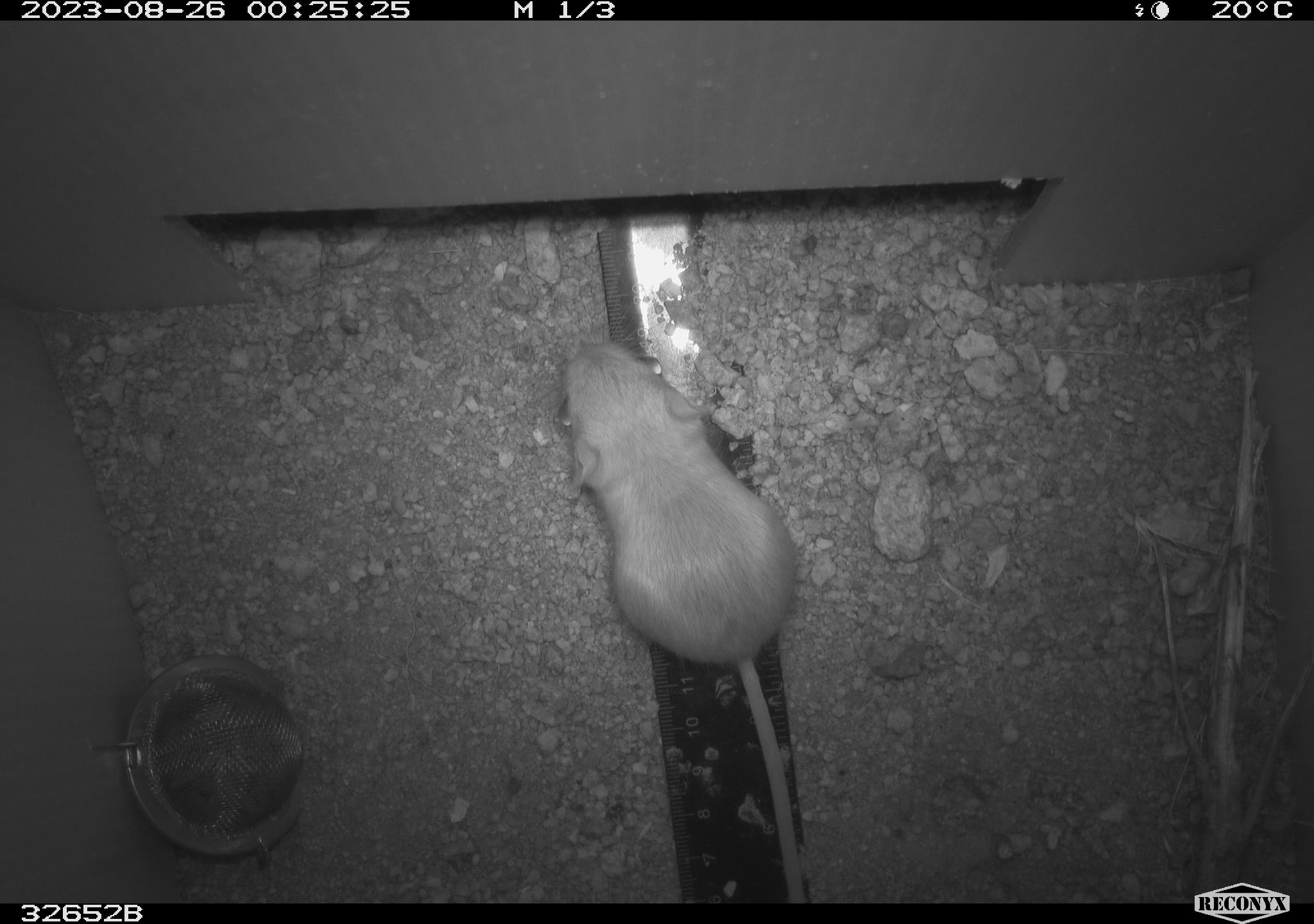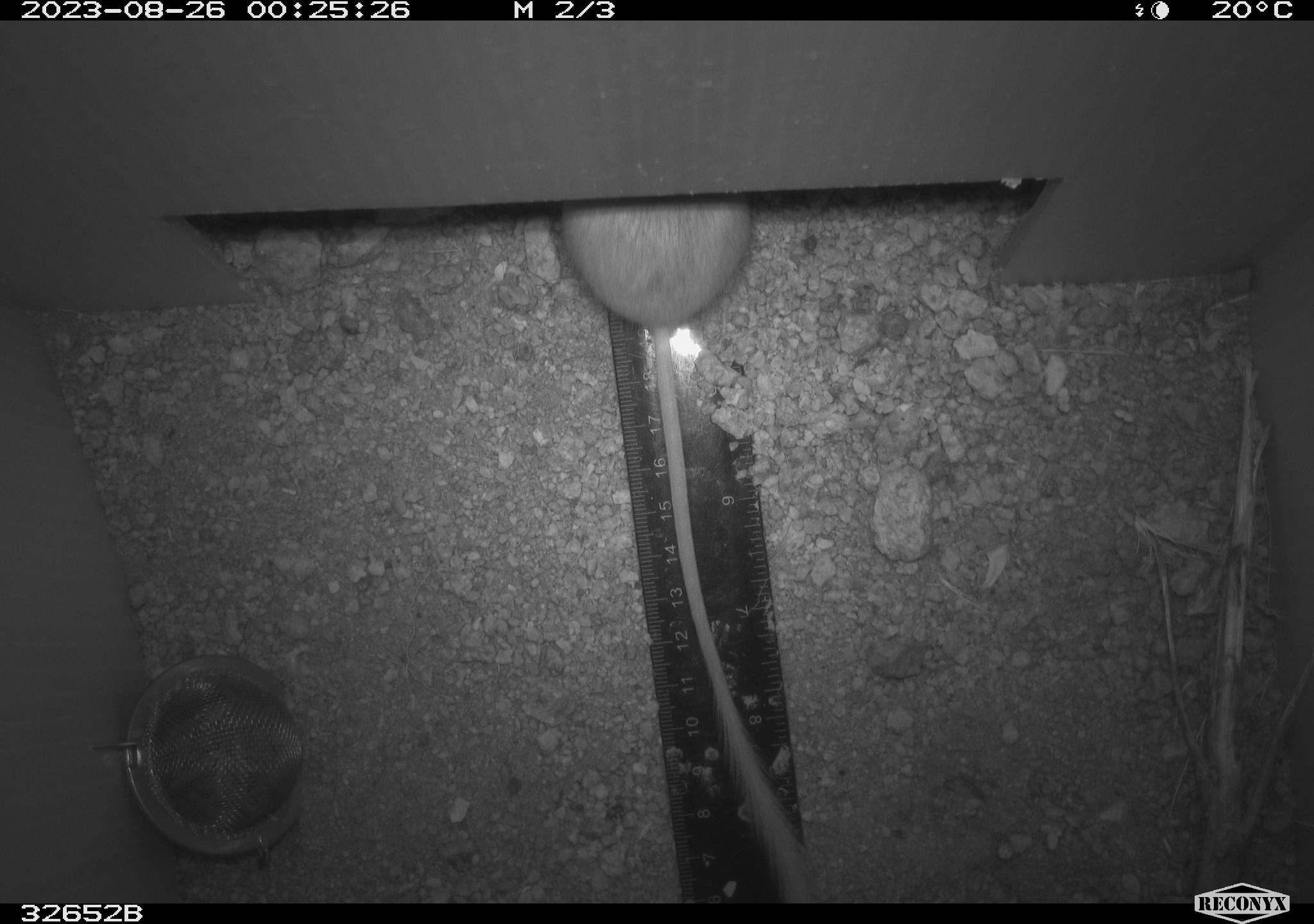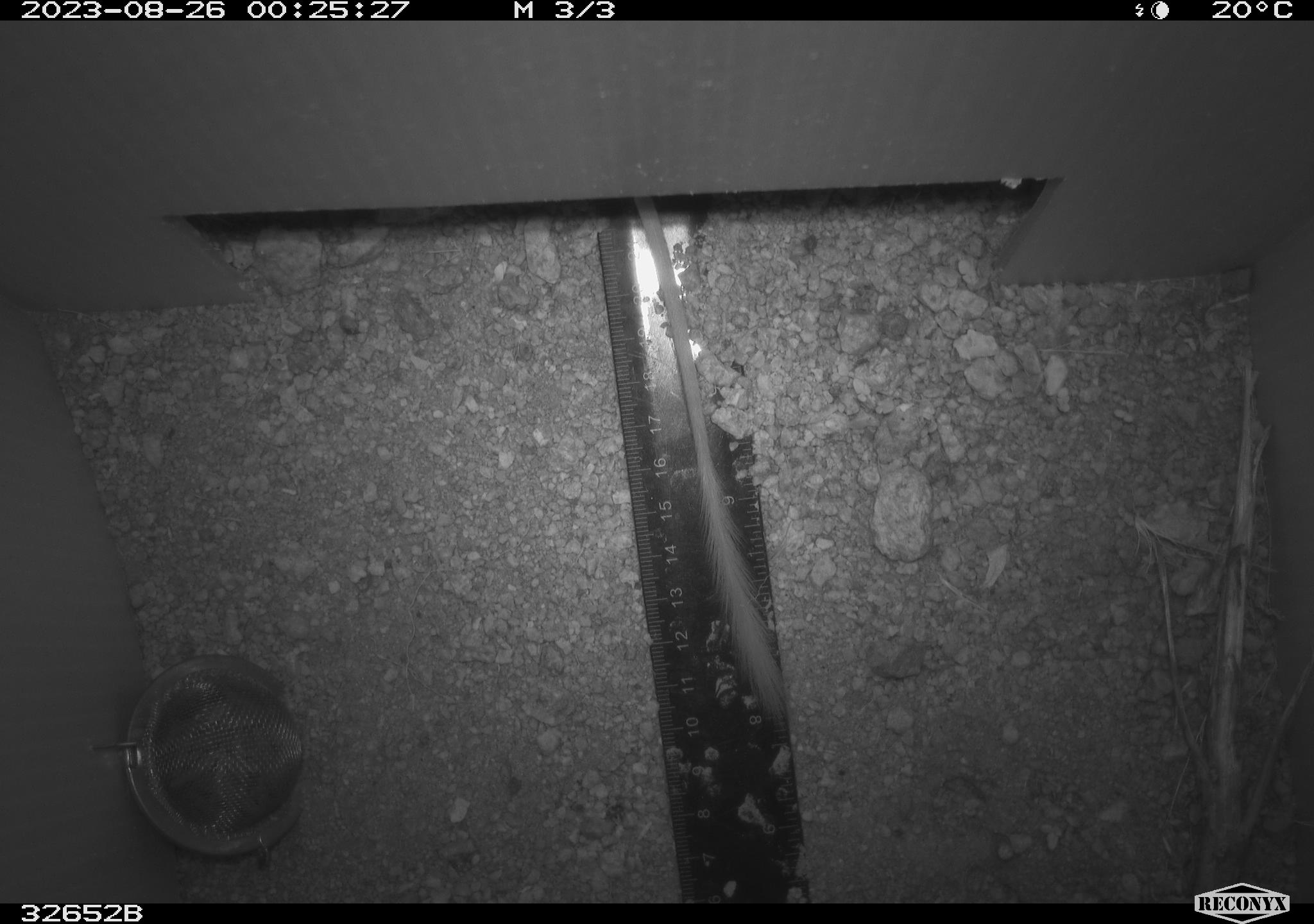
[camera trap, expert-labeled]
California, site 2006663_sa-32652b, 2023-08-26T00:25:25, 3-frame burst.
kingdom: Animalia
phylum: Chordata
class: Mammalia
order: Rodentia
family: Heteromyidae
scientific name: Heteromyidae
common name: kangaroo rats and pocket mice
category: heteromyidae family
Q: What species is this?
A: Heteromyidae family (kangaroo rats and pocket mice) (Heteromyidae).